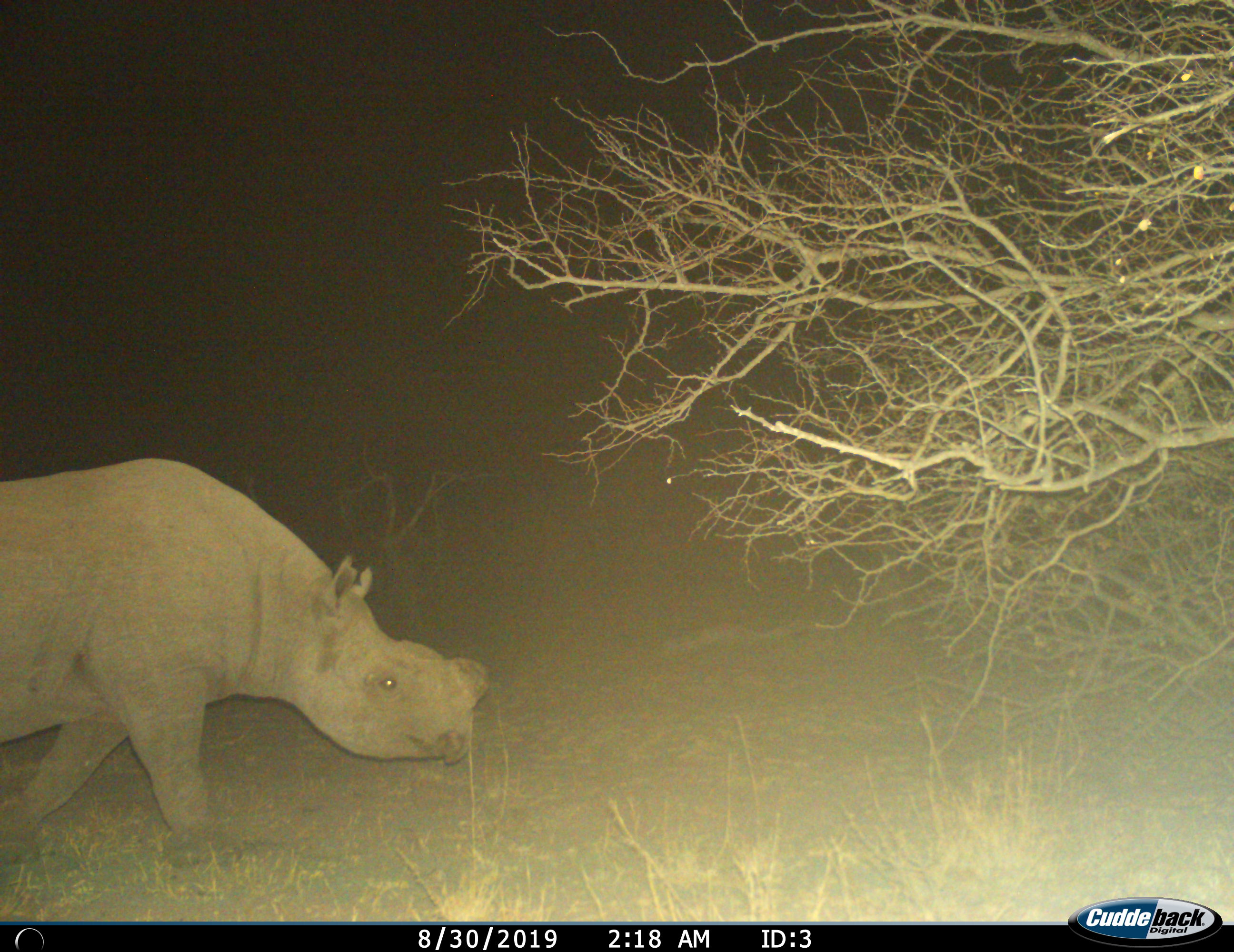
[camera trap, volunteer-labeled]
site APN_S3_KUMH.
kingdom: Animalia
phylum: Chordata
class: Mammalia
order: Perissodactyla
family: Rhinocerotidae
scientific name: Rhinocerotidae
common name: unknown rhinoceros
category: rhinocerosunknown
Rhinocerosunknown (unknown rhinoceros) (Rhinocerotidae), count 1. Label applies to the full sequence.